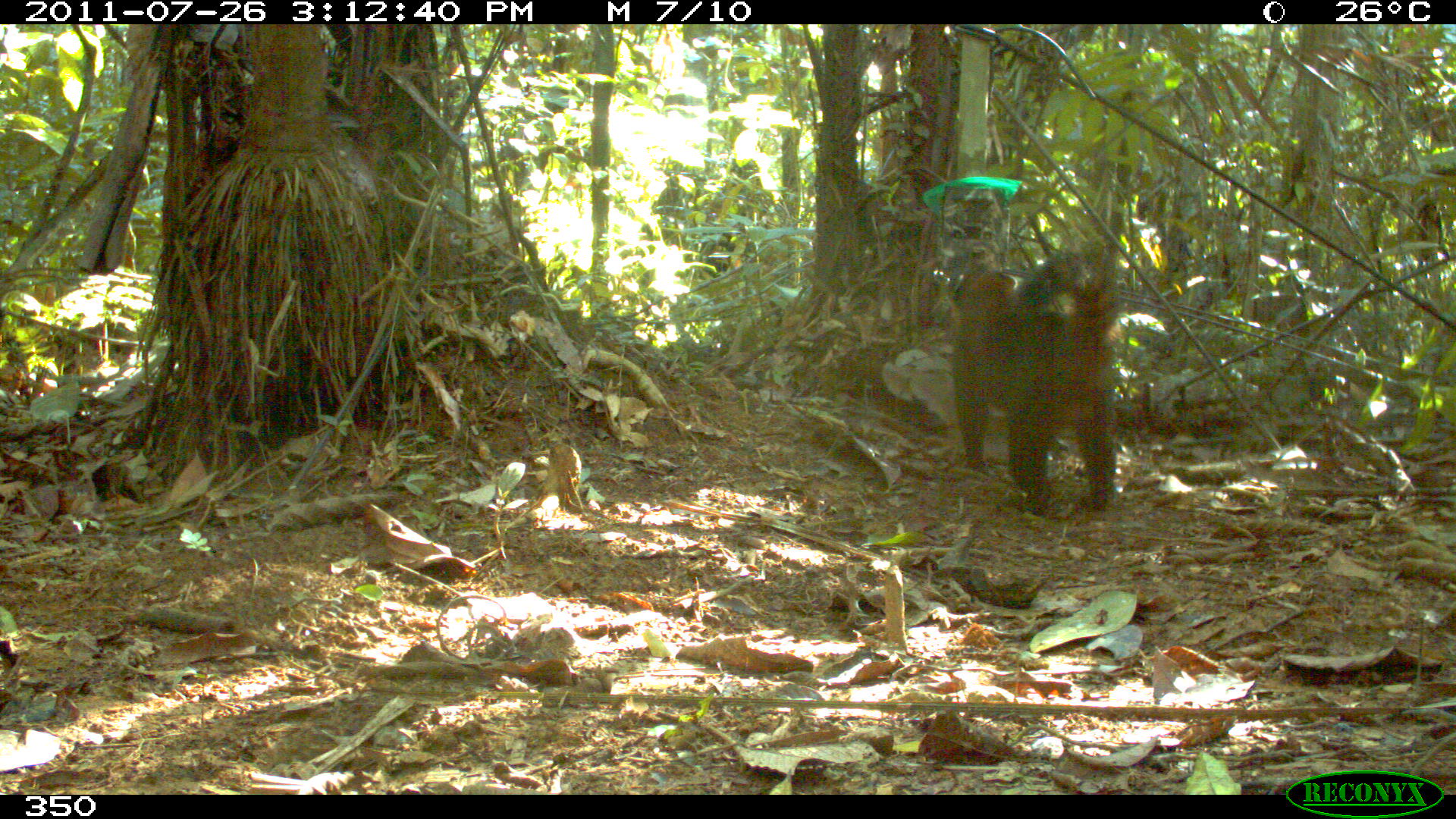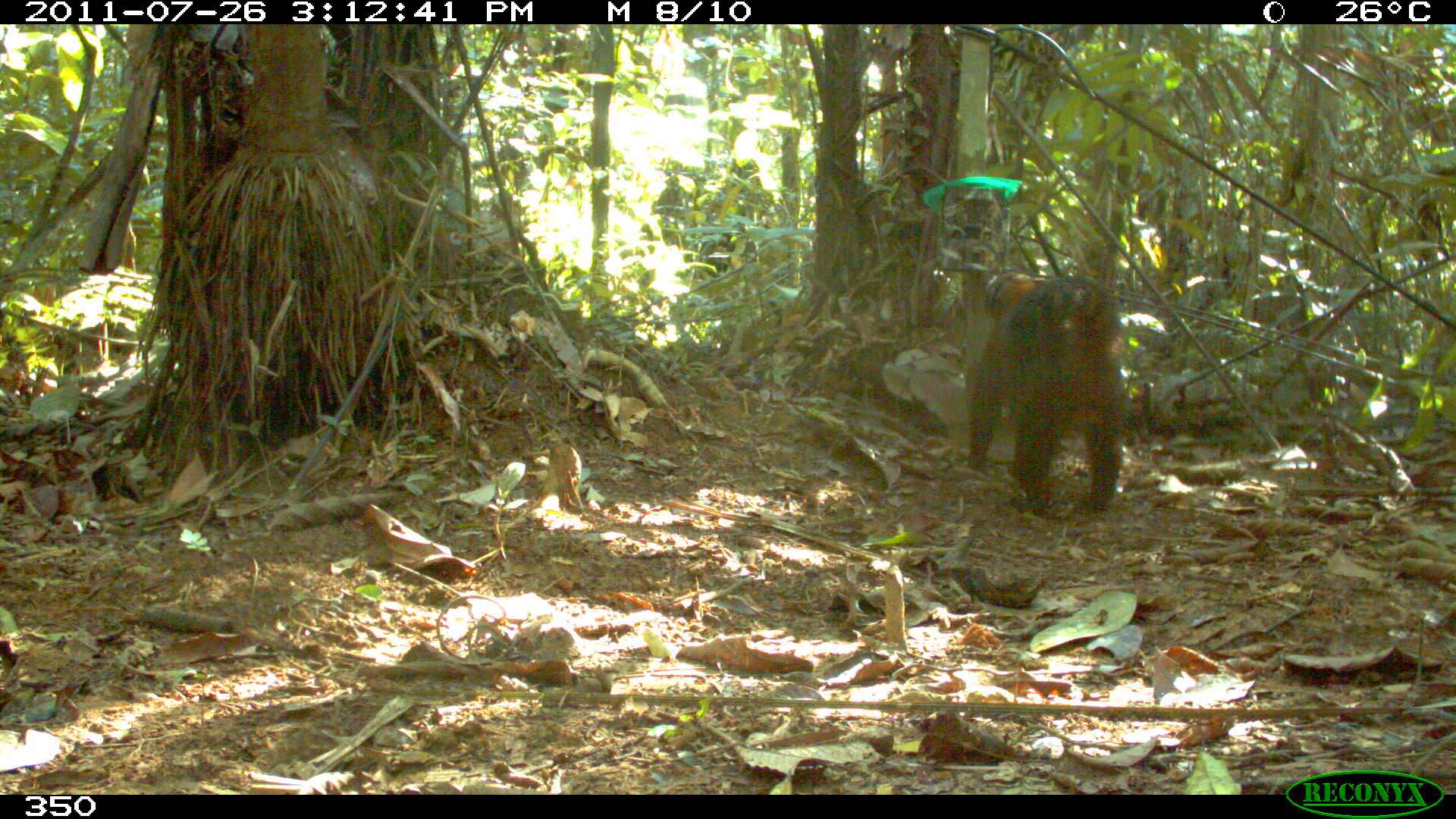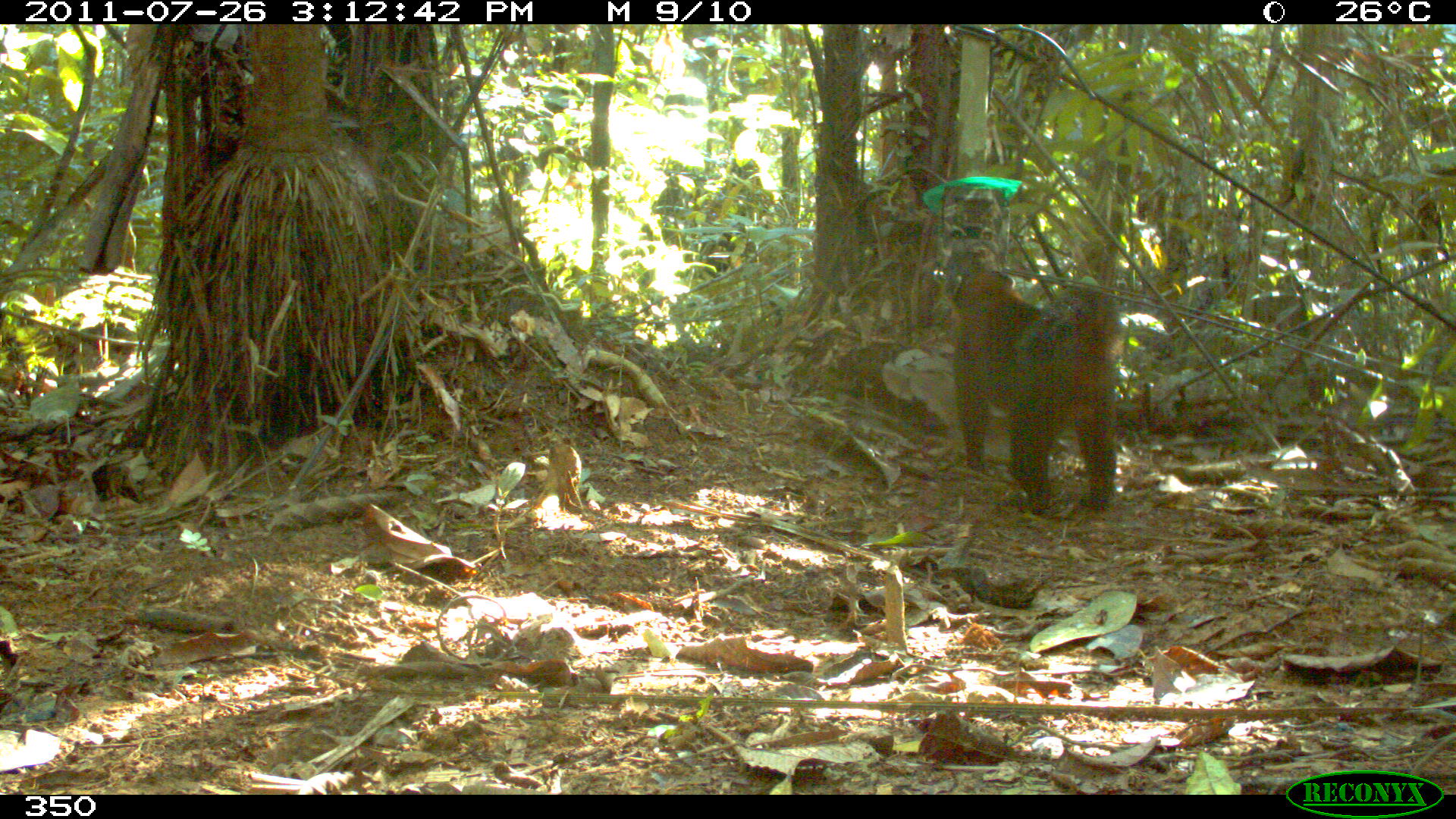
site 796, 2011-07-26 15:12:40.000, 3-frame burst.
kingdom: Animalia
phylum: Chordata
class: Mammalia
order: Carnivora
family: Procyonidae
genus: Nasua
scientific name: Nasua nasua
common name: south american coati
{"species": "Nasua nasua (south american coati)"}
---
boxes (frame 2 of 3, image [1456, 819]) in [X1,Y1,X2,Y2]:
nasua nasua: [966,270,1124,519]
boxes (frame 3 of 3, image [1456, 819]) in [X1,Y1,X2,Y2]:
nasua nasua: [952,268,1123,513]